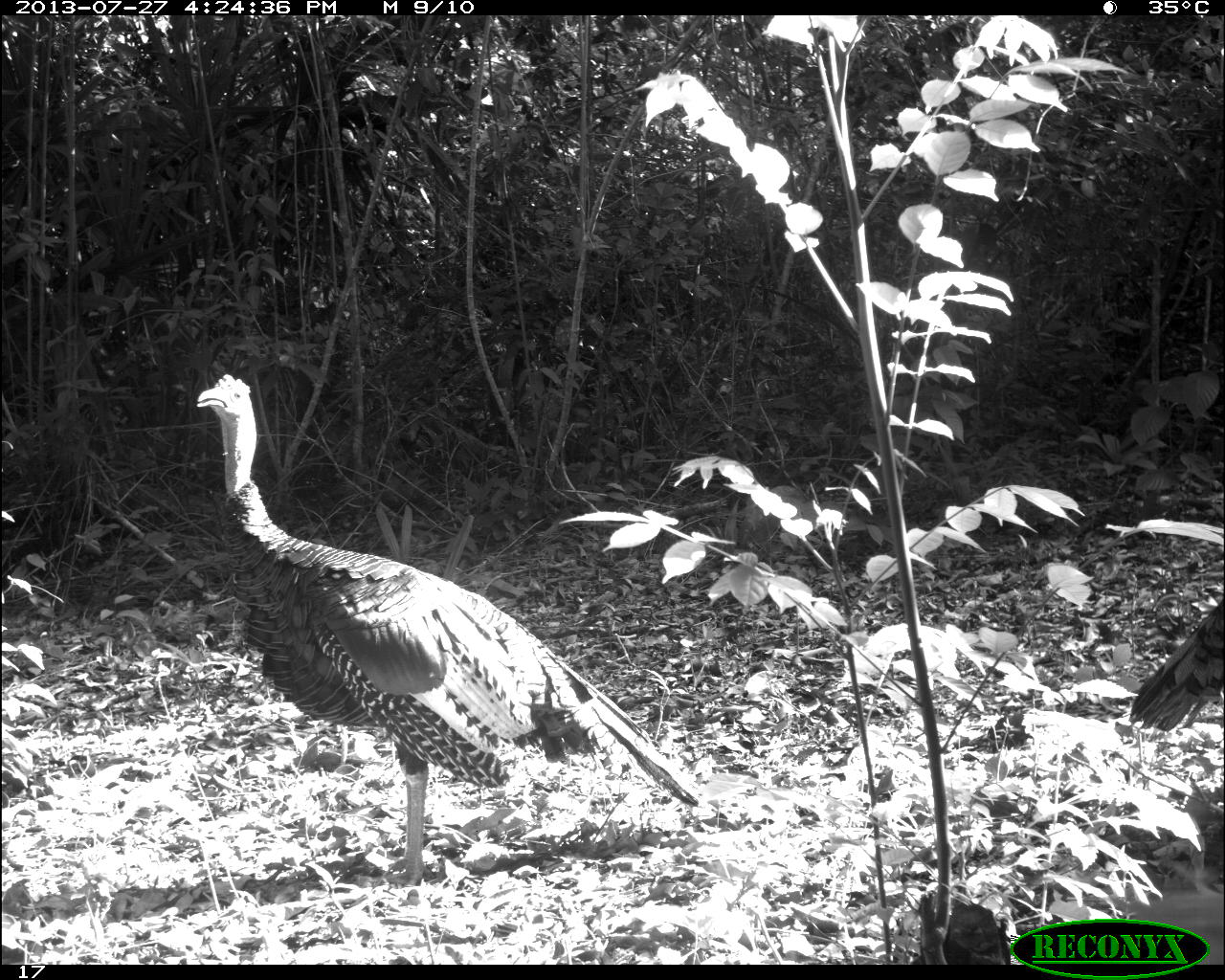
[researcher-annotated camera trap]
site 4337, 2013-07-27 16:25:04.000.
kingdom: Animalia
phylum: Chordata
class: Aves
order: Galliformes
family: Phasianidae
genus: Meleagris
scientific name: Meleagris ocellata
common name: ocellated turkey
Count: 1.